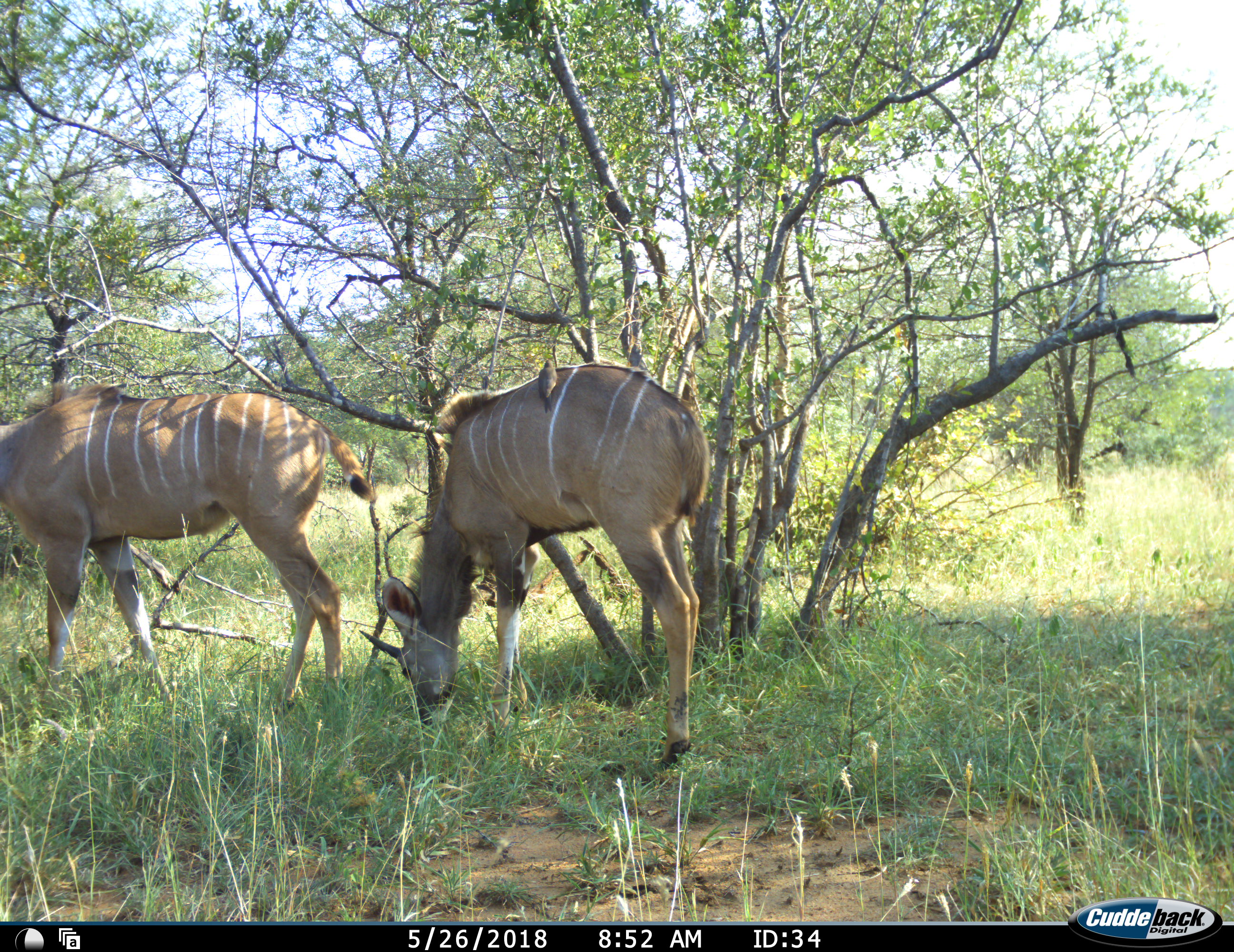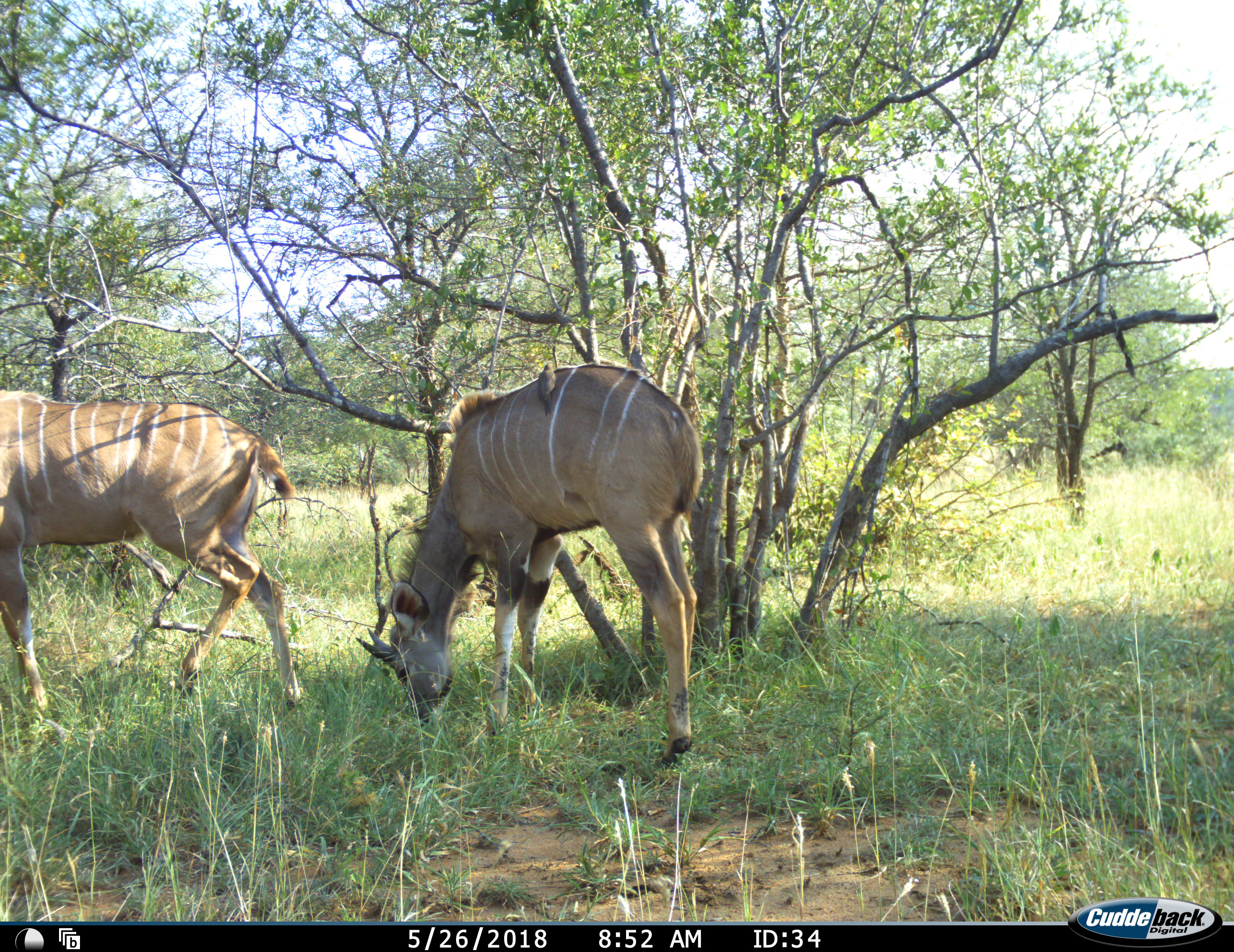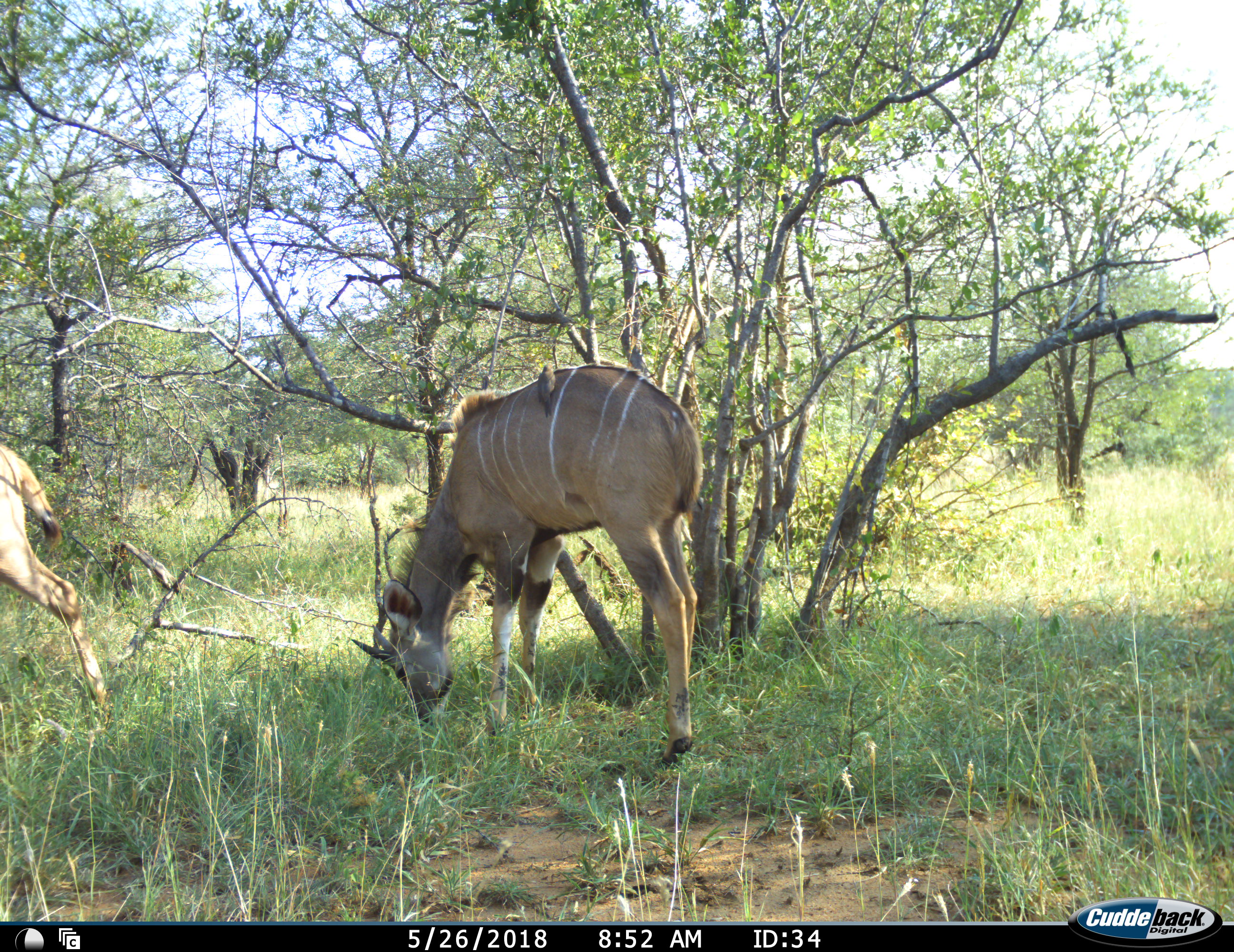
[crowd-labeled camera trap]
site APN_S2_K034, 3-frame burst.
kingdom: Animalia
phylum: Chordata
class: Mammalia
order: Artiodactyla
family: Bovidae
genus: Tragelaphus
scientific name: Tragelaphus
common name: kudu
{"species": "kudu (Tragelaphus)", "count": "2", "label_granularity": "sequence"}